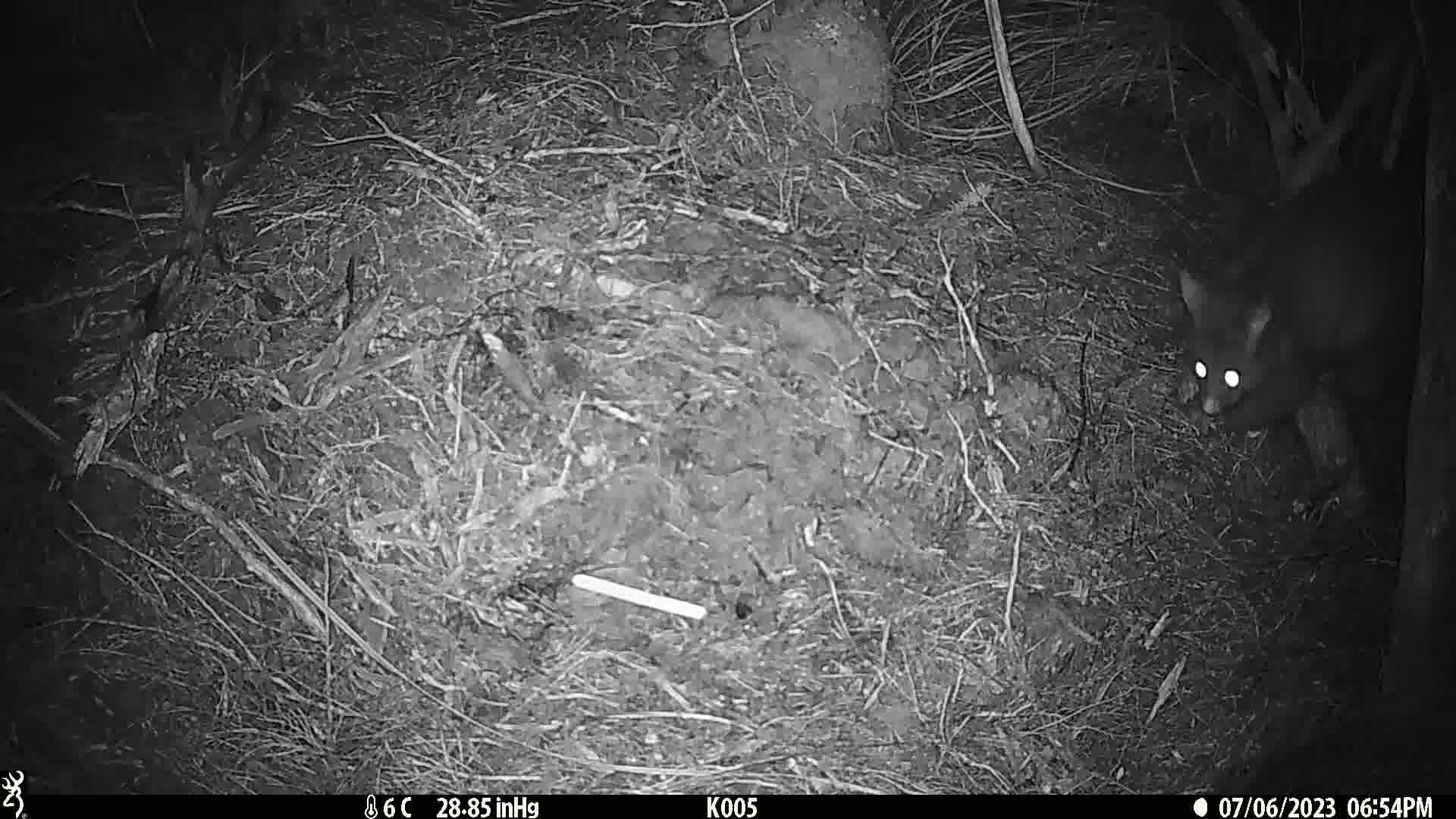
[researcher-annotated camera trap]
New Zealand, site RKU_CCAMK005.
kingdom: Animalia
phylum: Chordata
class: Mammalia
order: Diprotodontia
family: Phalangeridae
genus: Trichosurus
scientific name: Trichosurus vulpecula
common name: common brushtail possum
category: possum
Possum (common brushtail possum) (Trichosurus vulpecula).